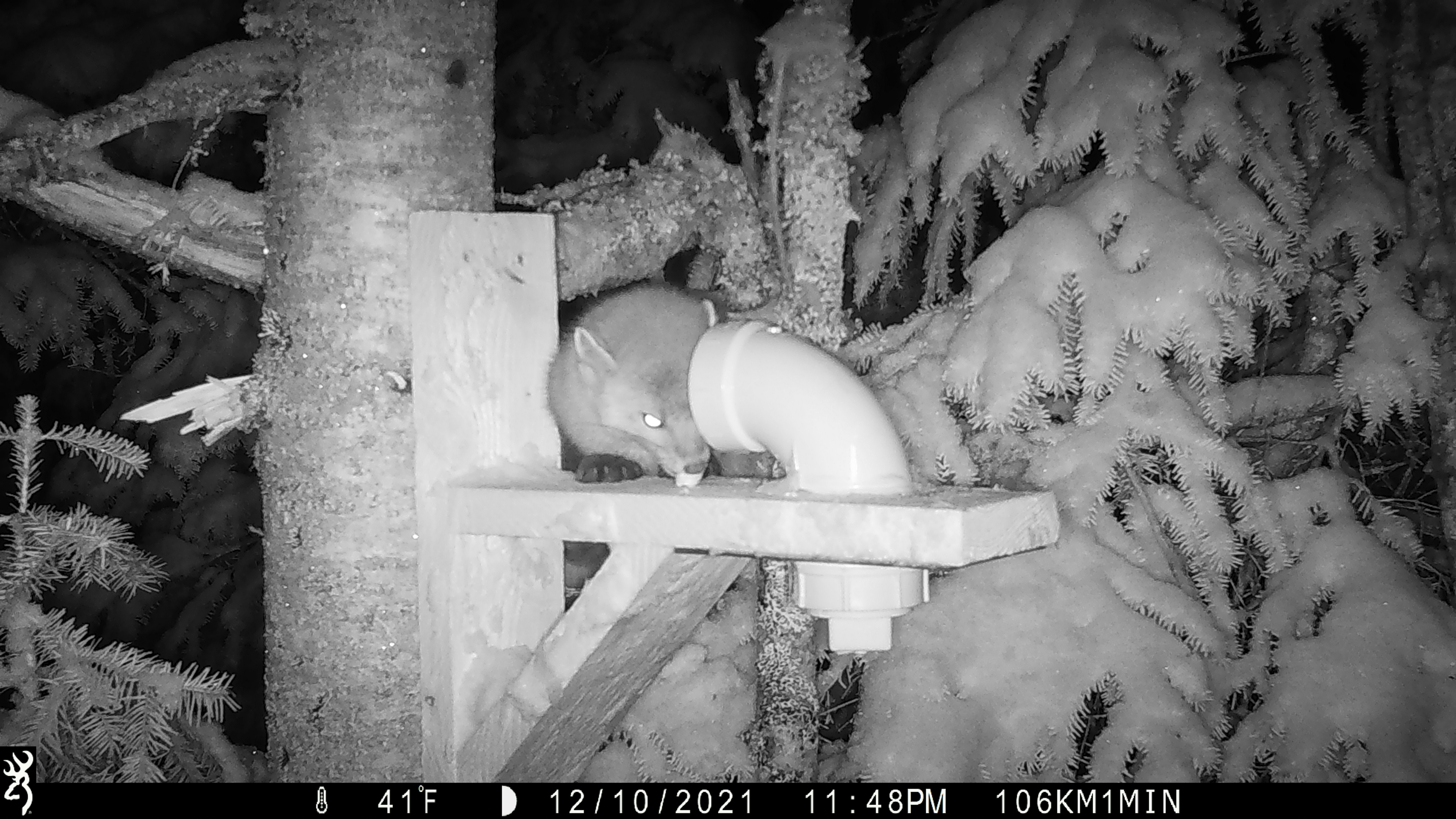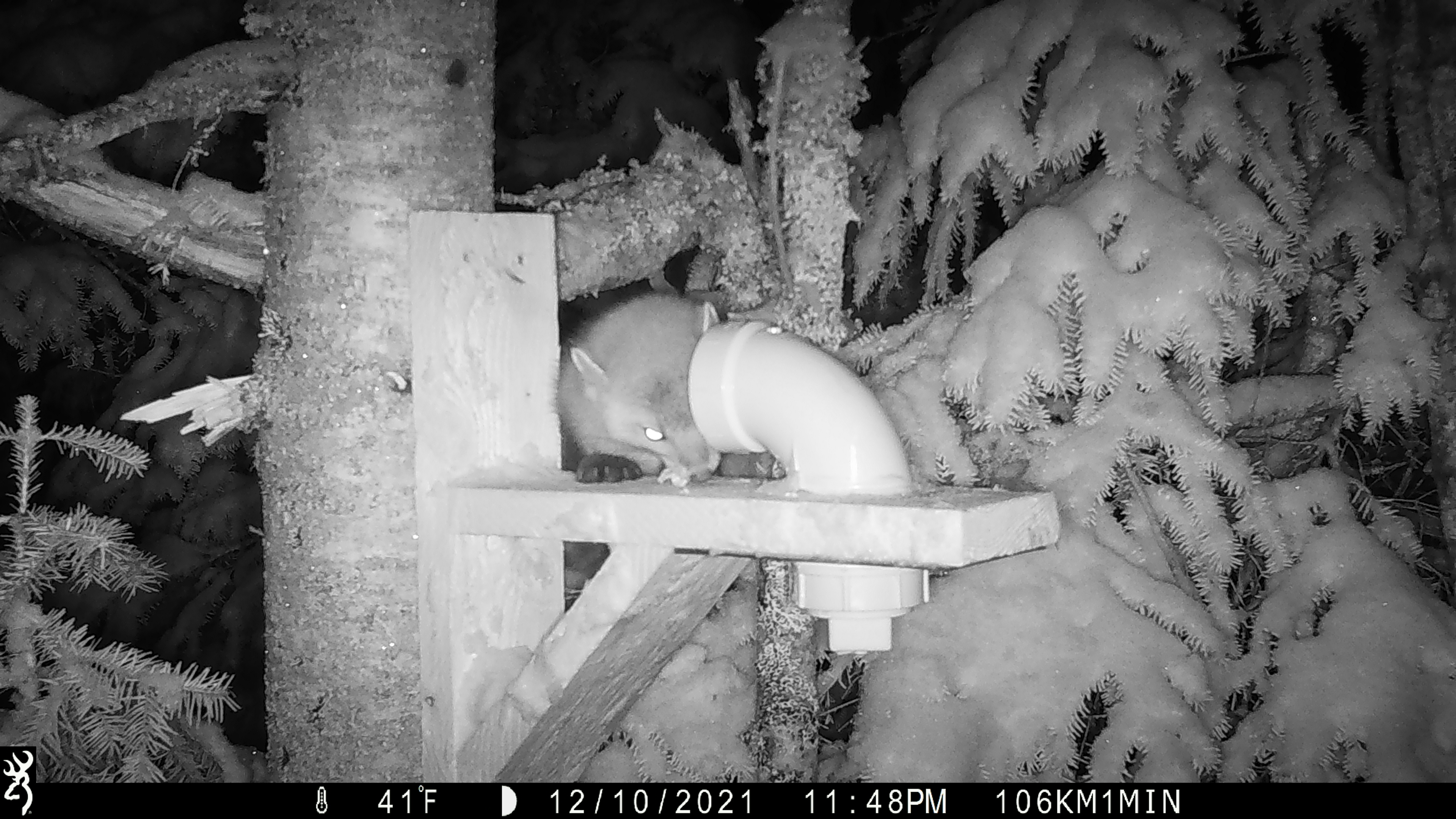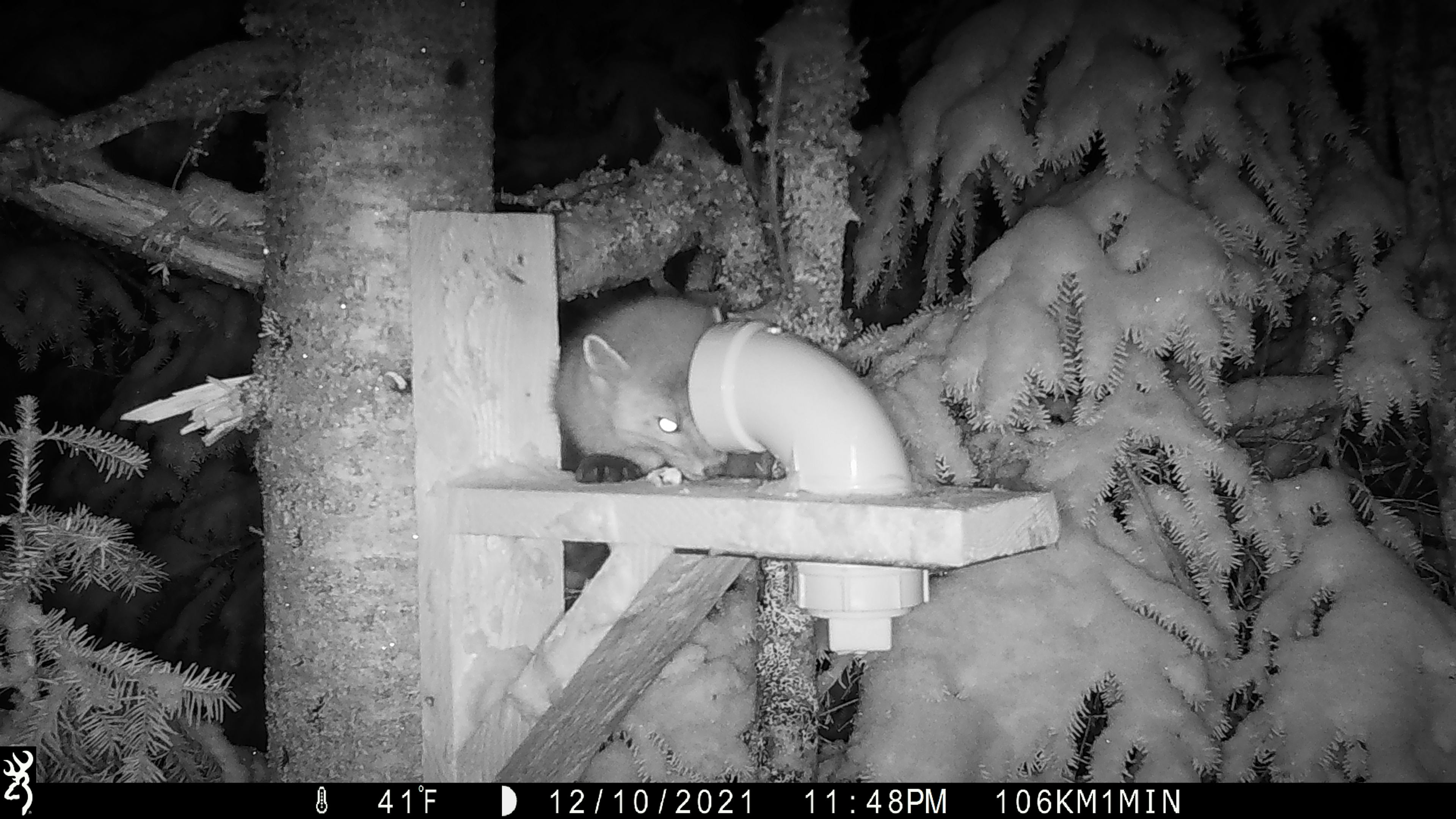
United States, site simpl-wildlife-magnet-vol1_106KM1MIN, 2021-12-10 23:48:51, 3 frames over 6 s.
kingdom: Animalia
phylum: Chordata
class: Mammalia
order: Carnivora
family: Mustelidae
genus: Martes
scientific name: Martes americana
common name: american marten